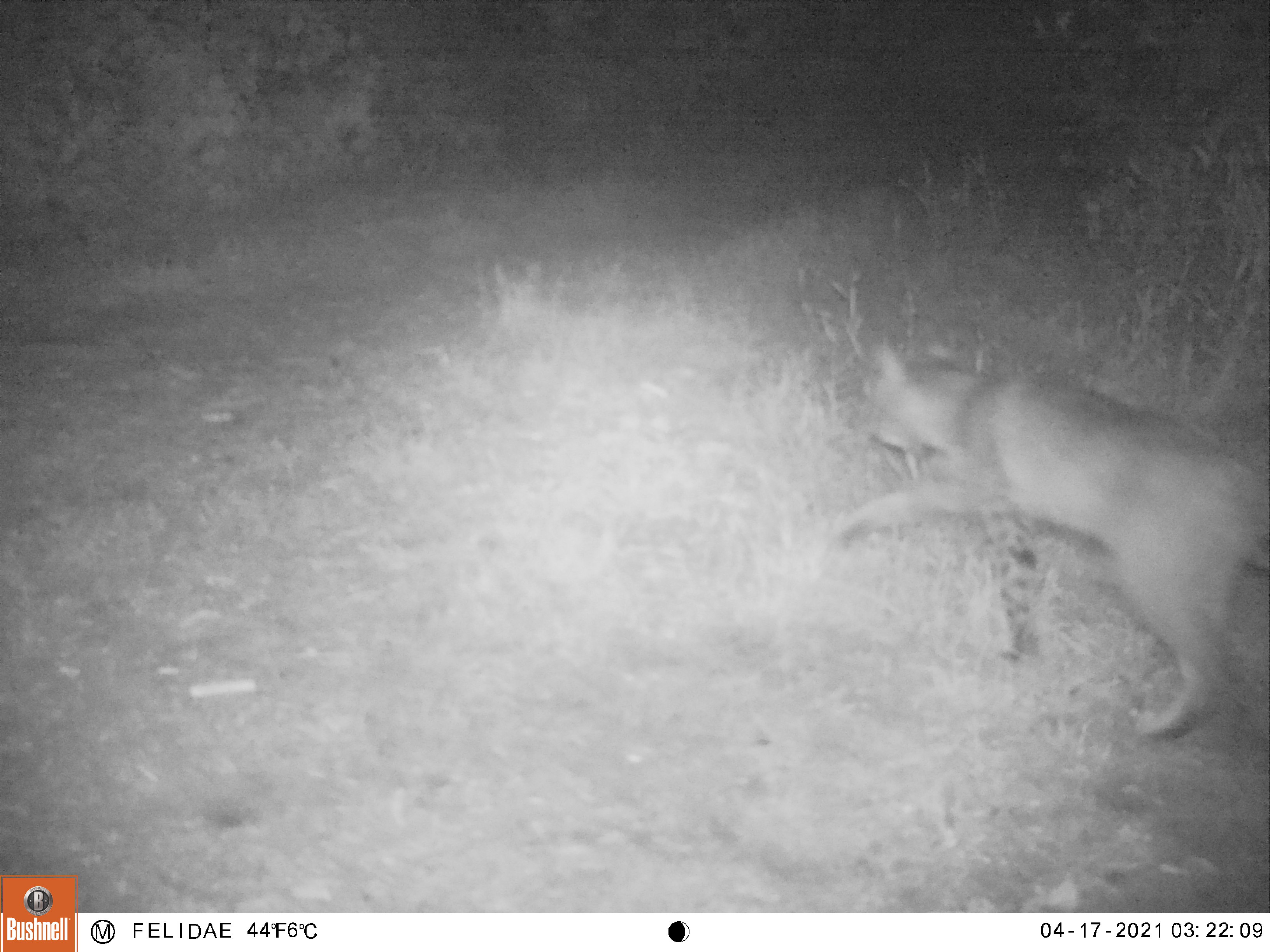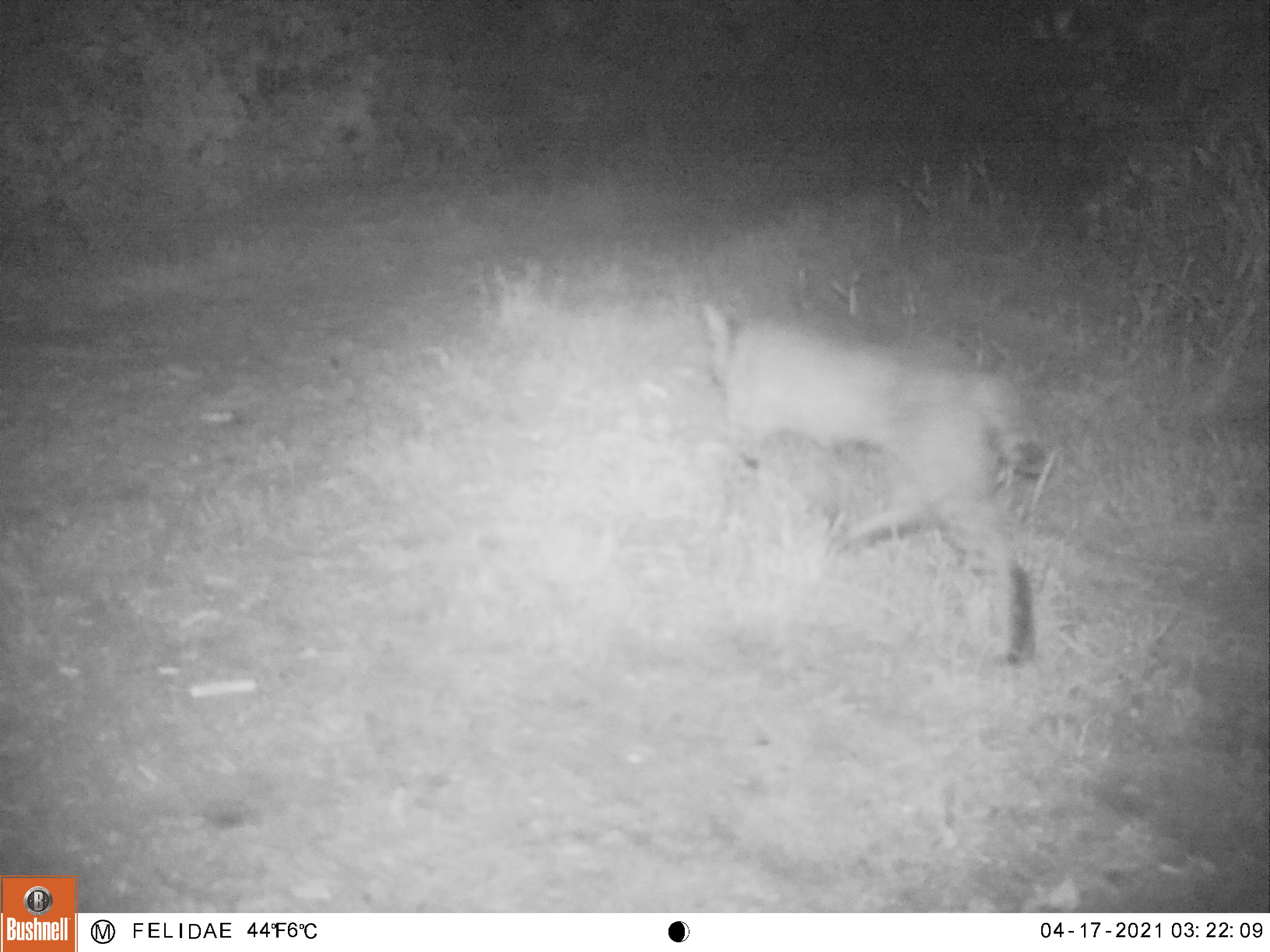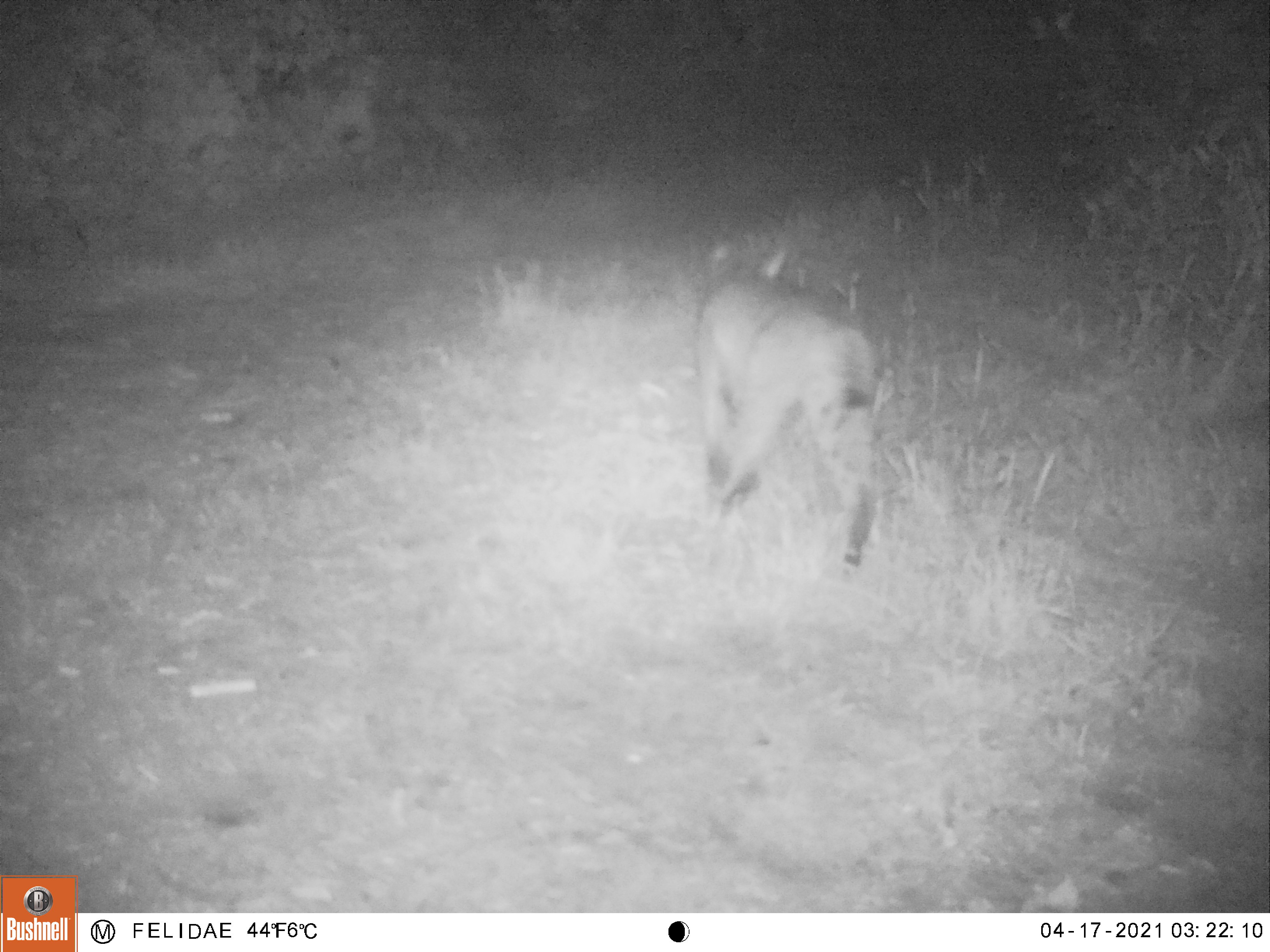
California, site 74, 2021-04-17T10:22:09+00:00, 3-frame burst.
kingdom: Animalia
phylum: Chordata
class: Mammalia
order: Carnivora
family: Felidae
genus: Lynx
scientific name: Lynx rufus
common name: bobcat